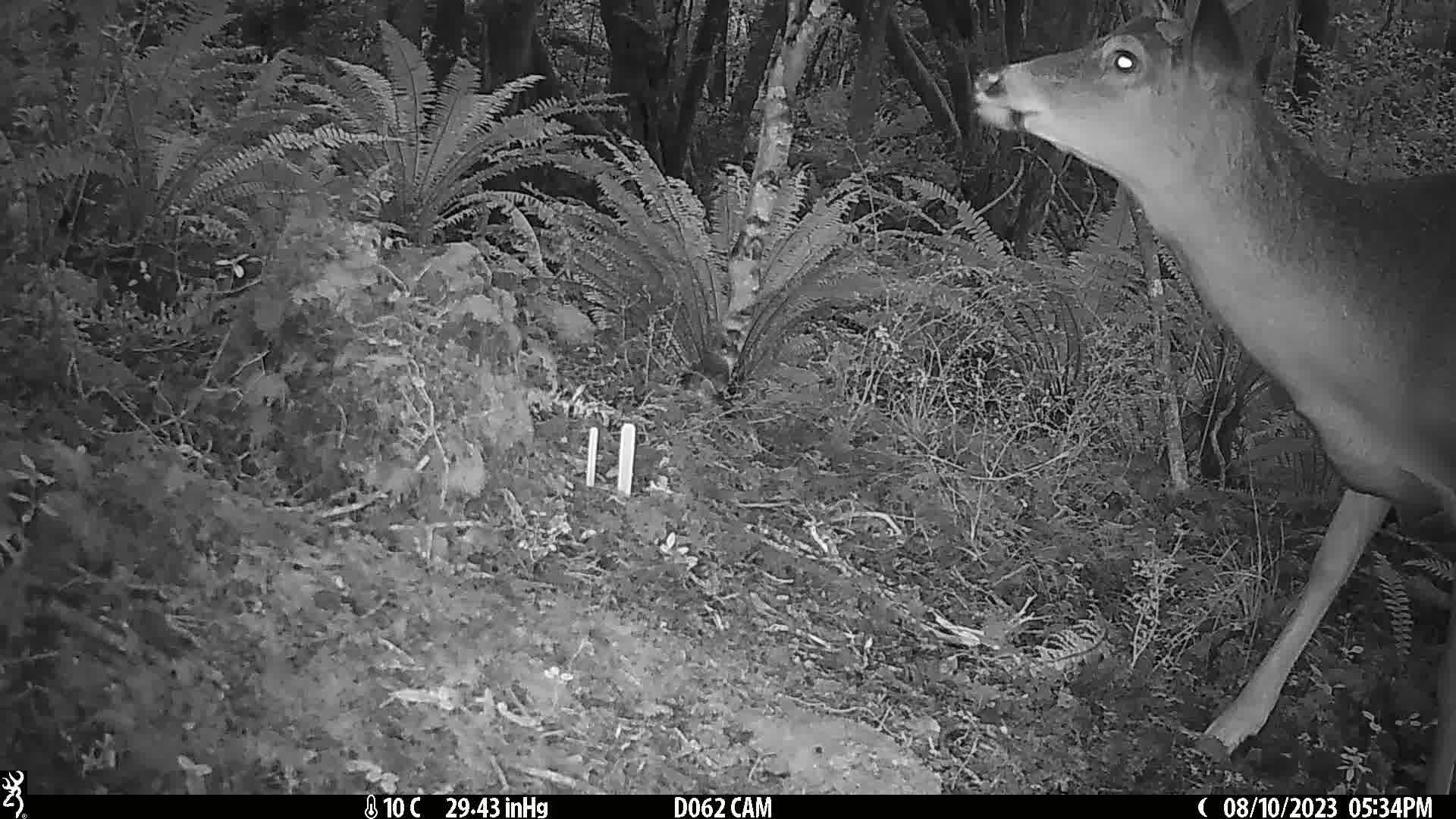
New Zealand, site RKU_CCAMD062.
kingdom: Animalia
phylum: Chordata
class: Mammalia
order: Artiodactyla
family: Cervidae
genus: Odocoileus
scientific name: Odocoileus virginianus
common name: white-tailed deer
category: white tailed deer